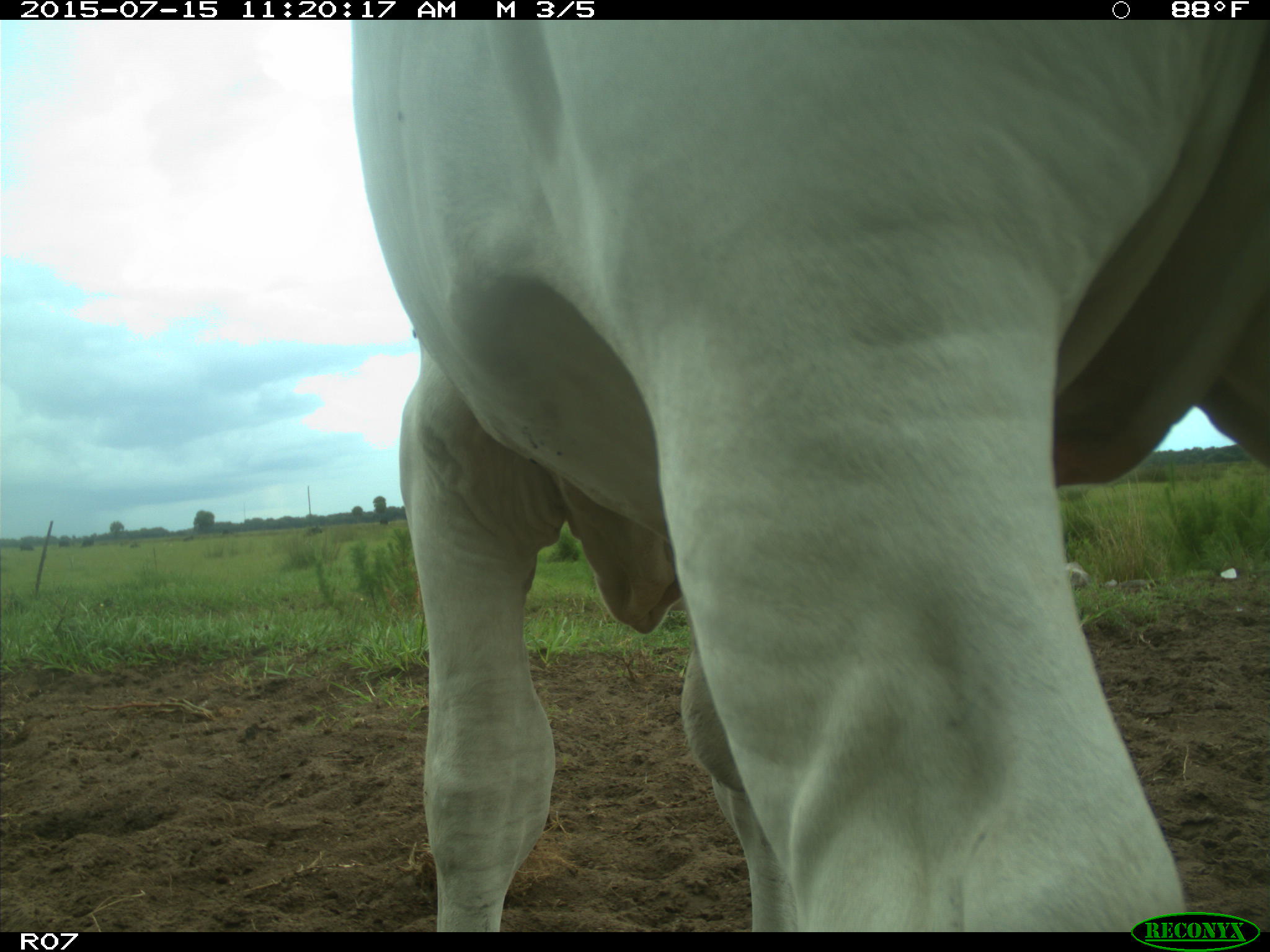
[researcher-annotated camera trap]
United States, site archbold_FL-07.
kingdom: Animalia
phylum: Chordata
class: Mammalia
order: Artiodactyla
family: Bovidae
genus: Bos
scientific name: Bos taurus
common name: domestic cow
Bos taurus (domestic cow).